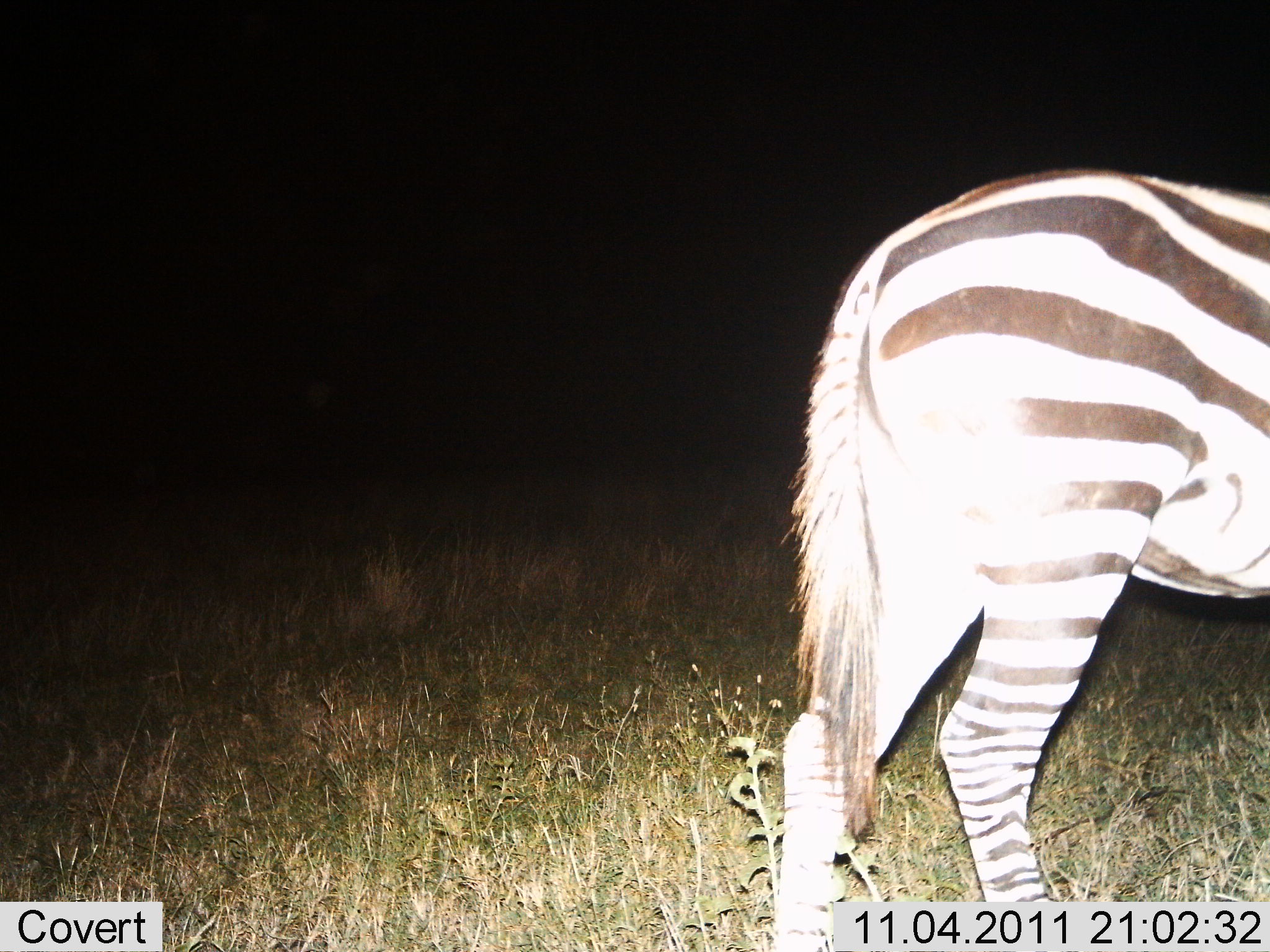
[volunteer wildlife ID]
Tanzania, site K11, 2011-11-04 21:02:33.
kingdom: Animalia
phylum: Chordata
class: Mammalia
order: Perissodactyla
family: Equidae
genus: Equus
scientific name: Equus quagga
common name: plains zebra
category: zebra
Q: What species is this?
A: Zebra (plains zebra) (Equus quagga).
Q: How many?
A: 1.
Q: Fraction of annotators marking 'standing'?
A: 85%.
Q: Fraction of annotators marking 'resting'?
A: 0%.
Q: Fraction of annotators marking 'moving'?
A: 15%.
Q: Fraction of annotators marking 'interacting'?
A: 0%.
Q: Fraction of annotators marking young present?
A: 0%.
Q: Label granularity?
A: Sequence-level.